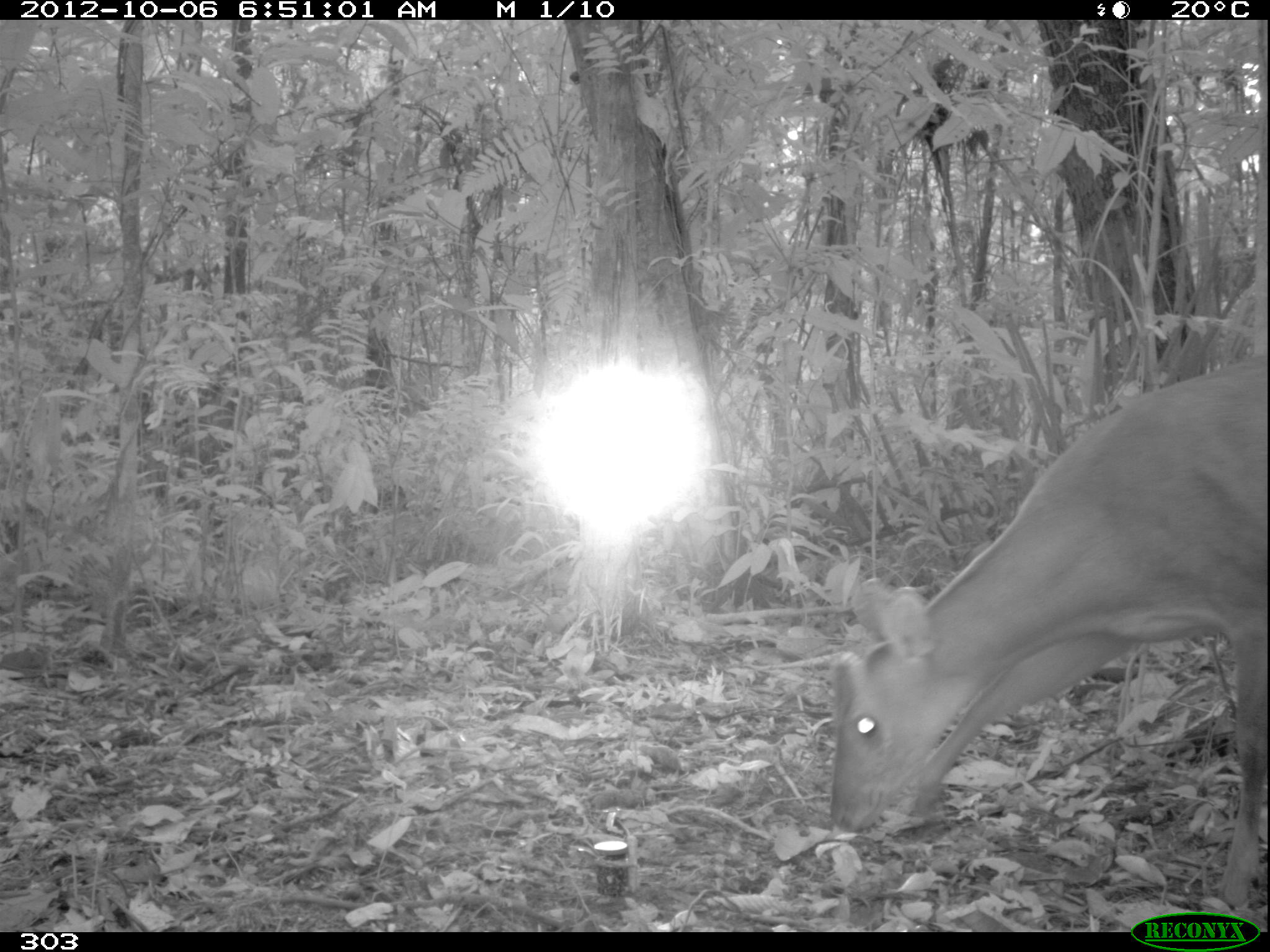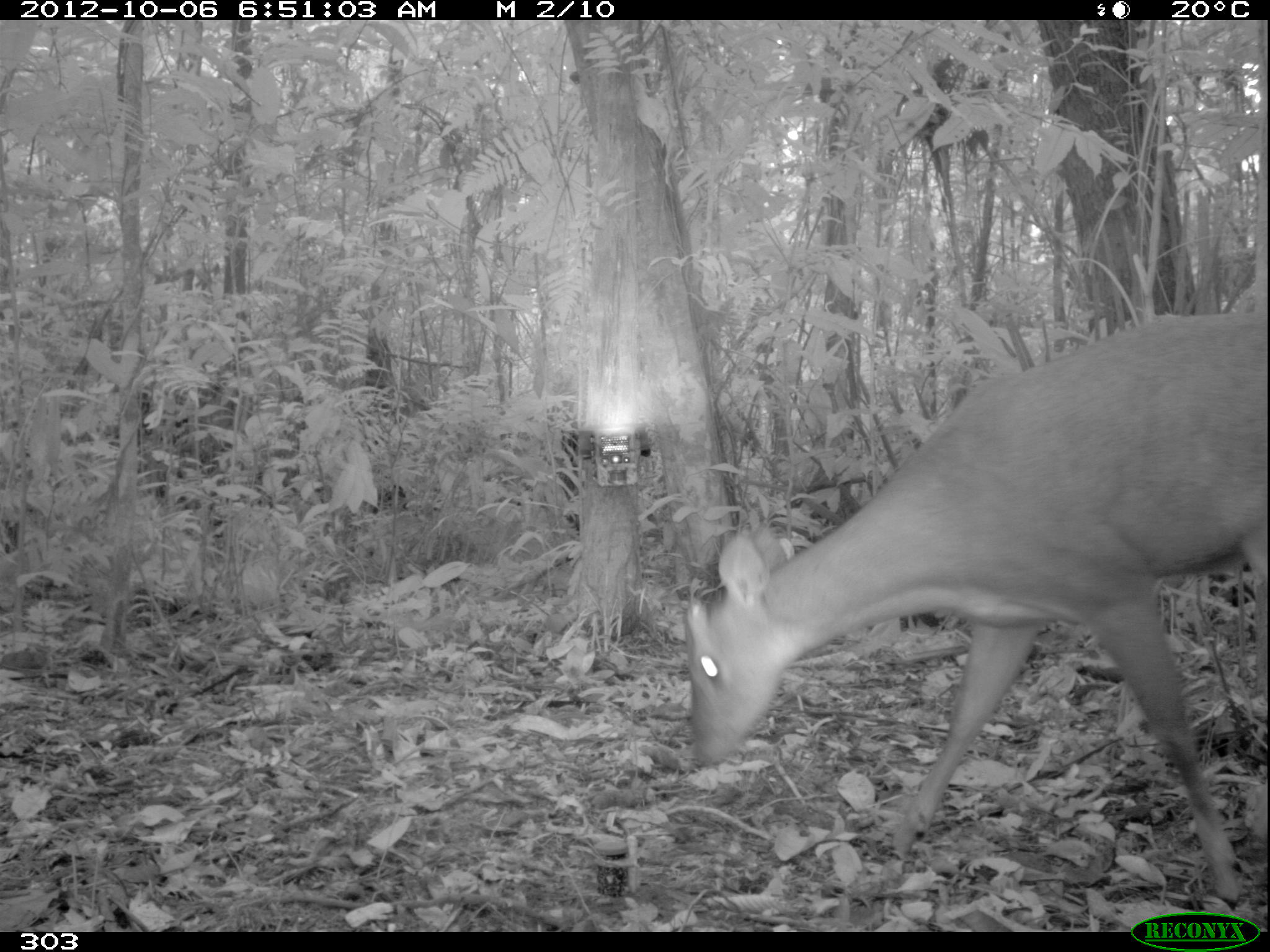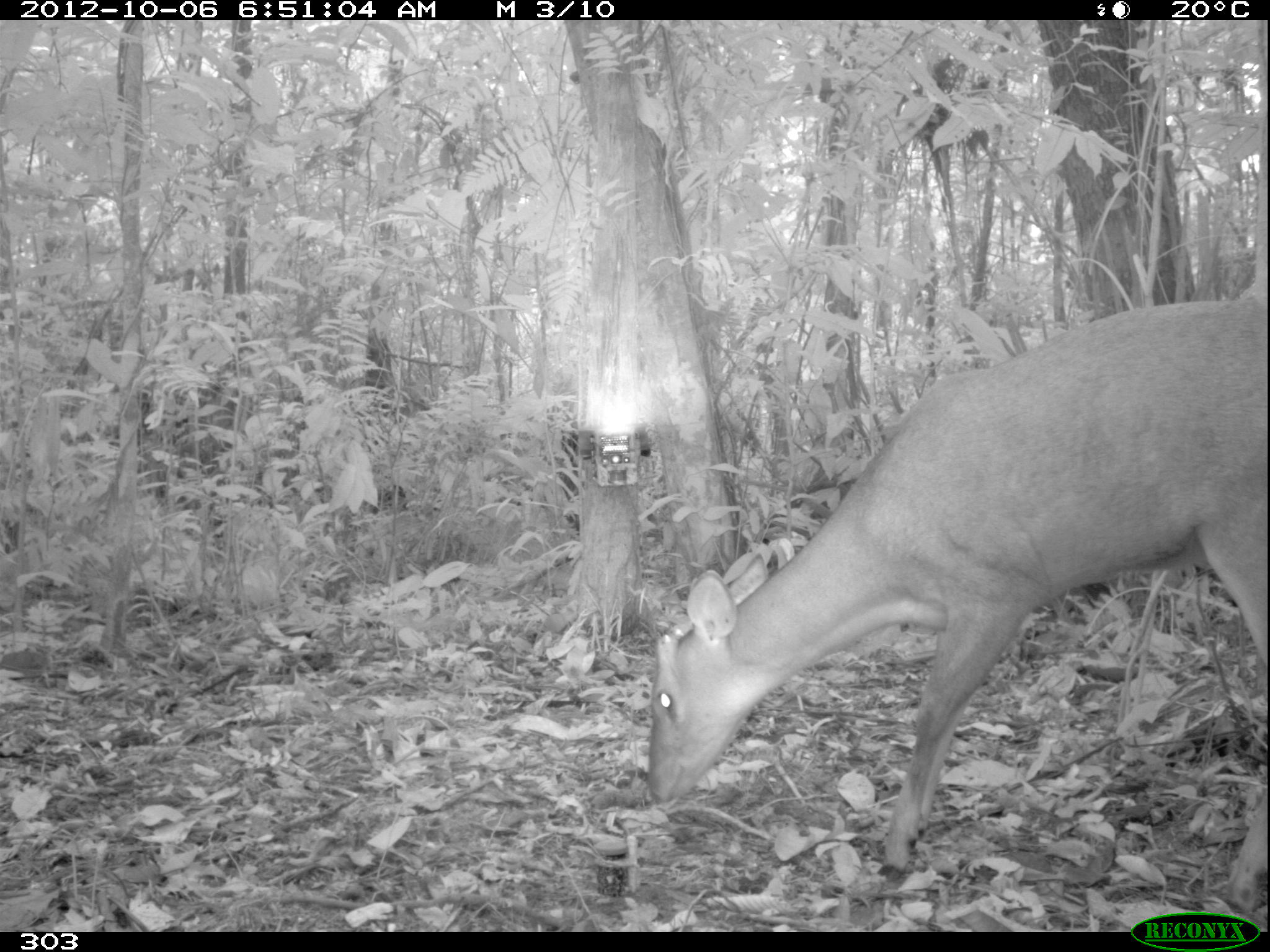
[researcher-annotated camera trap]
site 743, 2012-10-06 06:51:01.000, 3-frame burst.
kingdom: Animalia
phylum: Chordata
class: Mammalia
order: Artiodactyla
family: Cervidae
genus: Mazama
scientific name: Mazama americana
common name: red brocket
Mazama americana (red brocket).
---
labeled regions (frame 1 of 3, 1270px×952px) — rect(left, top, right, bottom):
mazama americana: rect(825, 359, 1267, 903)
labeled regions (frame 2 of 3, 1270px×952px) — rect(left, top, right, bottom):
mazama americana: rect(679, 308, 1267, 907)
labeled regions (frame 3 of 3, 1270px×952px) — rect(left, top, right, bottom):
mazama americana: rect(642, 295, 1267, 911)